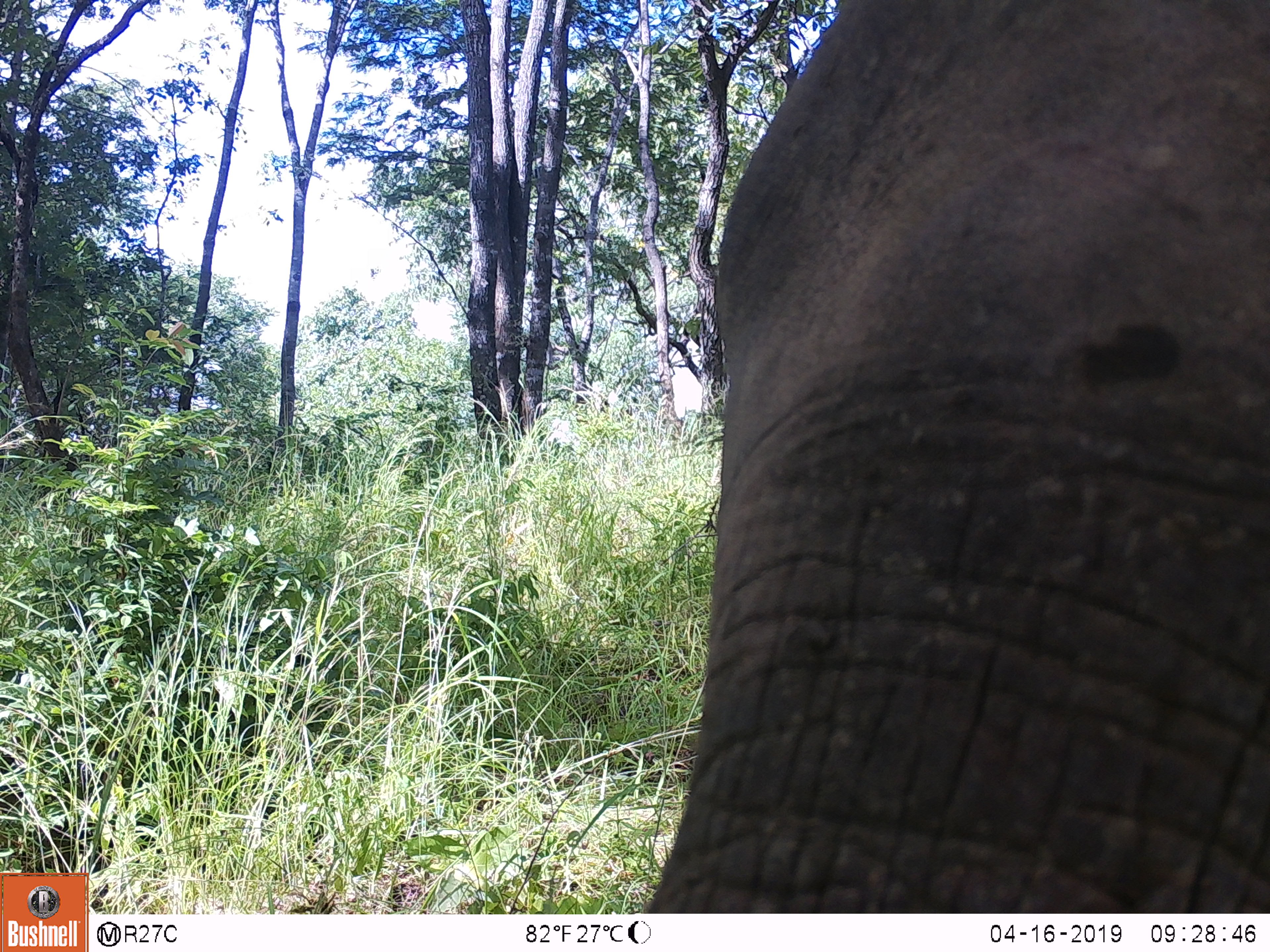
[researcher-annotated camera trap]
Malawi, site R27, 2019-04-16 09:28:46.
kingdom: Animalia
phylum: Chordata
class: Mammalia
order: Proboscidea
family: Elephantidae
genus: Loxodonta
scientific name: Loxodonta africana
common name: african savanna elephant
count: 1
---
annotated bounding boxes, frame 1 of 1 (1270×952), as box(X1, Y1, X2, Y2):
african savanna elephant: box(624, 2, 1270, 910)